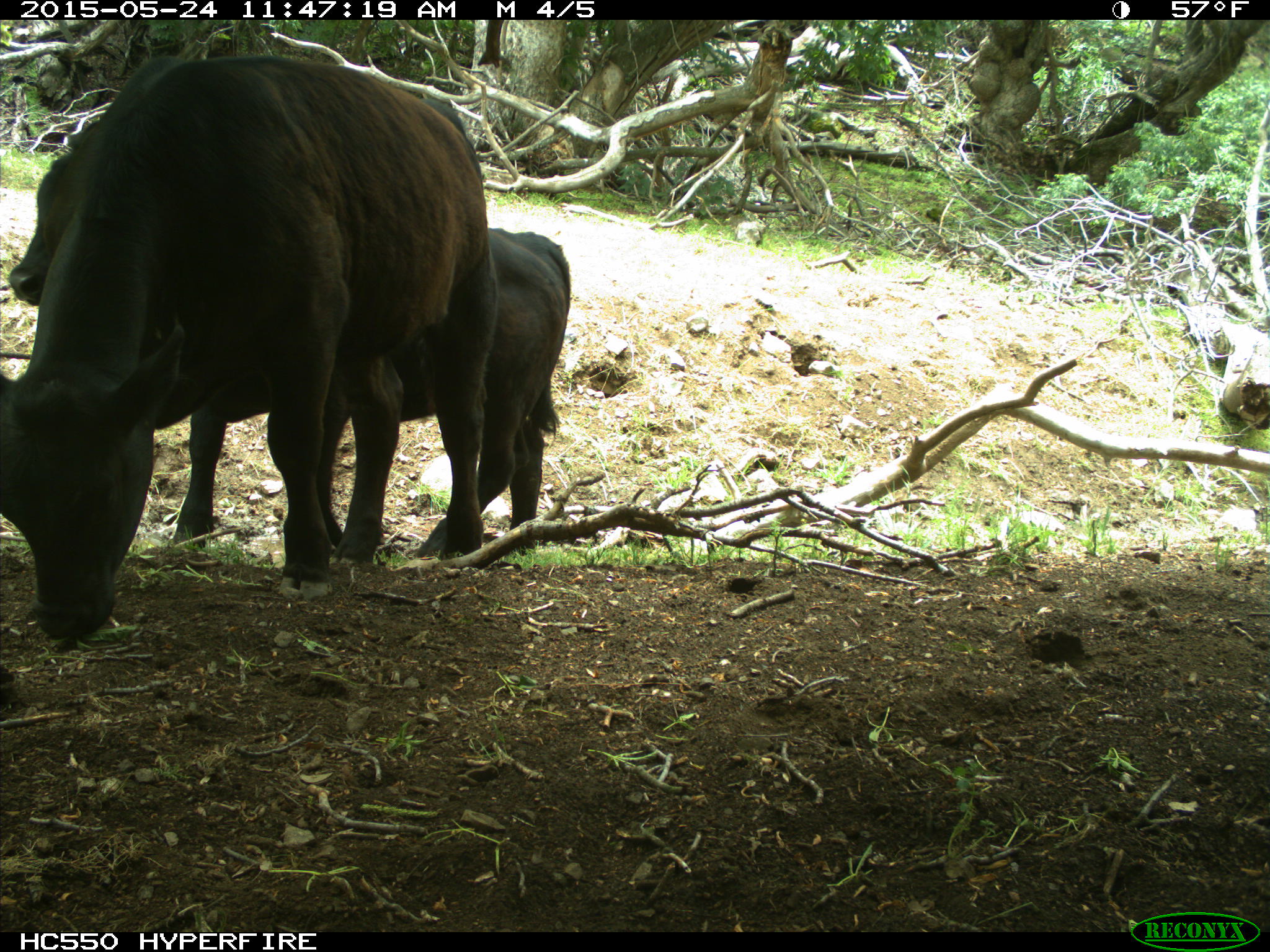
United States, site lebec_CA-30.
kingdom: Animalia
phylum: Chordata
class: Mammalia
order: Artiodactyla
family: Bovidae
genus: Bos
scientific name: Bos taurus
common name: domestic cow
Bos taurus (domestic cow).